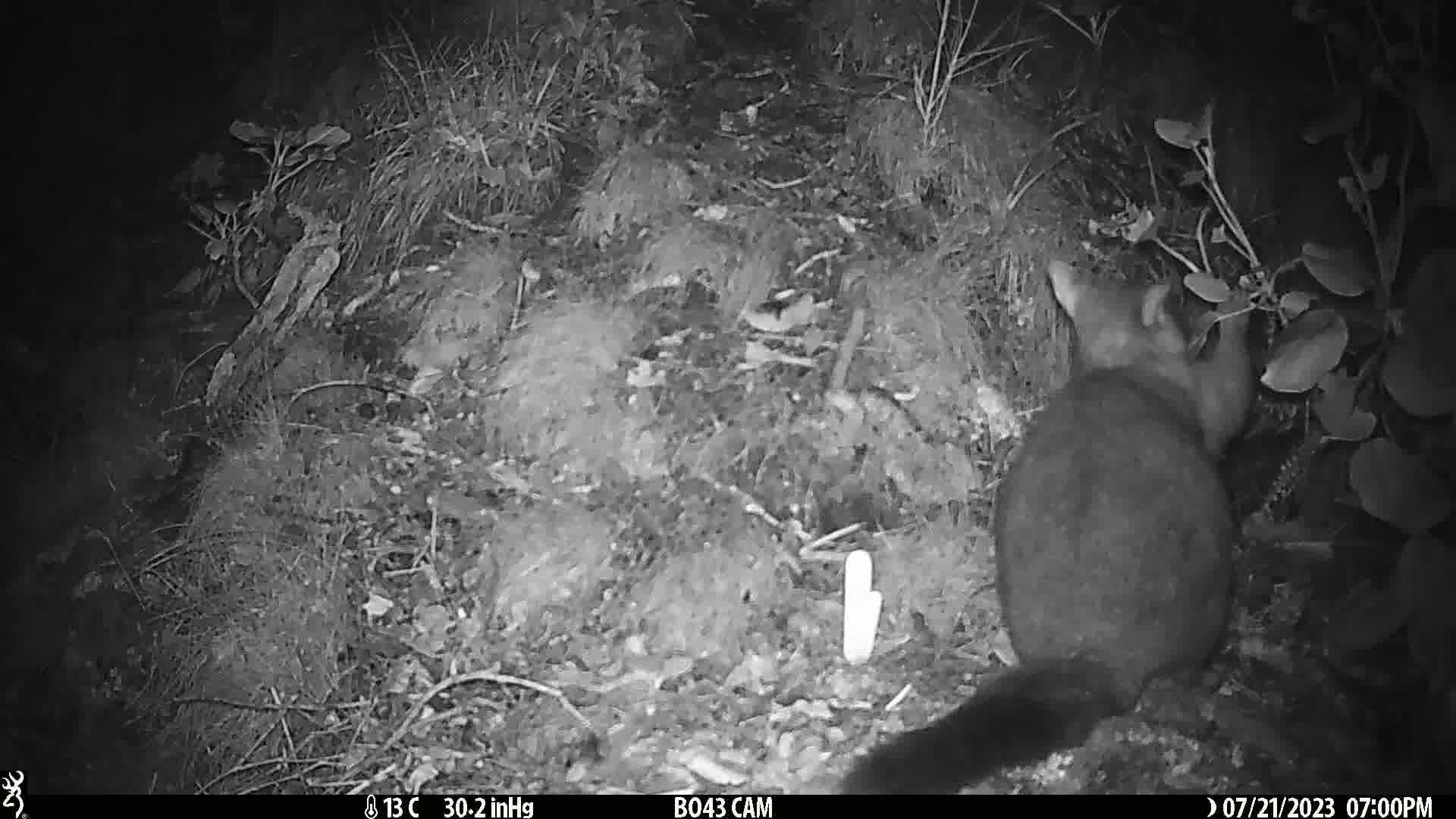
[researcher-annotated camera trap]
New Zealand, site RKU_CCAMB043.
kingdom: Animalia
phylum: Chordata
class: Mammalia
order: Diprotodontia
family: Phalangeridae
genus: Trichosurus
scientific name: Trichosurus vulpecula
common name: common brushtail possum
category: possum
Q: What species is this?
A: Possum (common brushtail possum) (Trichosurus vulpecula).